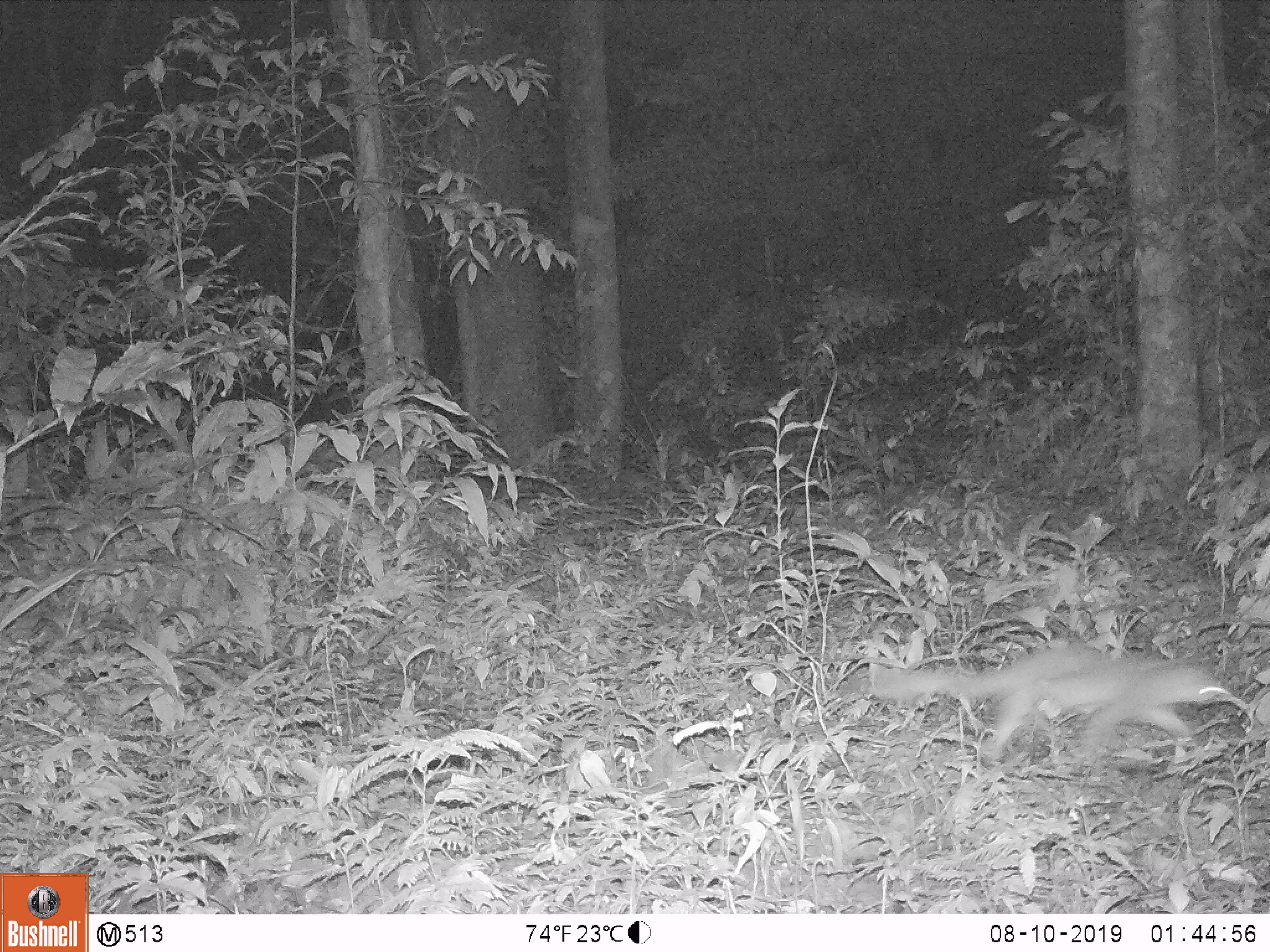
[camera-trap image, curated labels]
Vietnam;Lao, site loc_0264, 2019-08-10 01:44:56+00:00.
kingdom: Animalia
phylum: Chordata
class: Mammalia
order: Carnivora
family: Mustelidae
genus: Melogale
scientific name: Melogale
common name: ferret badger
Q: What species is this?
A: Ferret badger (Melogale).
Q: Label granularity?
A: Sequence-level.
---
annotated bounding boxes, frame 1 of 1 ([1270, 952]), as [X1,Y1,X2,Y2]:
ferret badger: [869,641,1235,762]